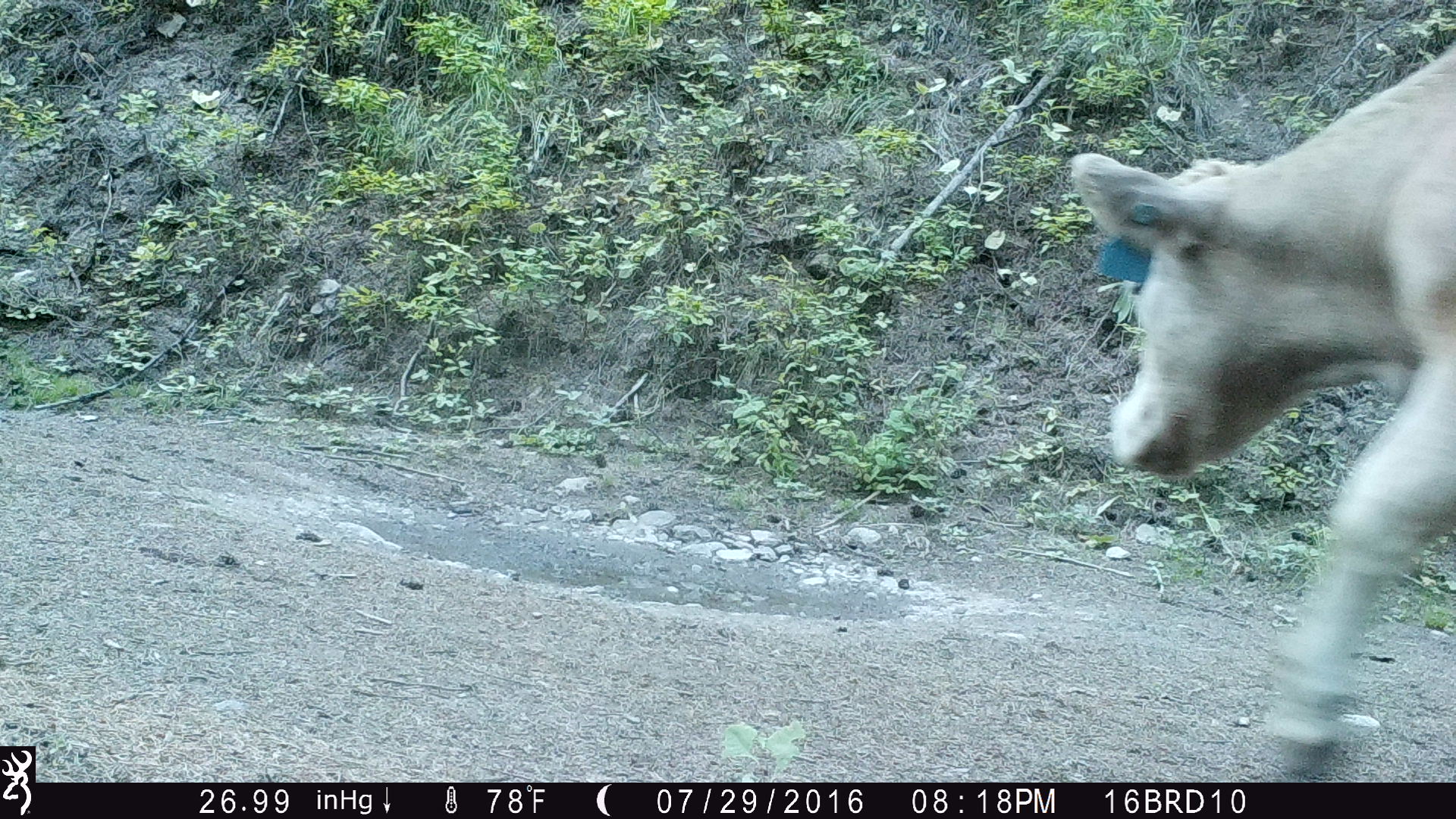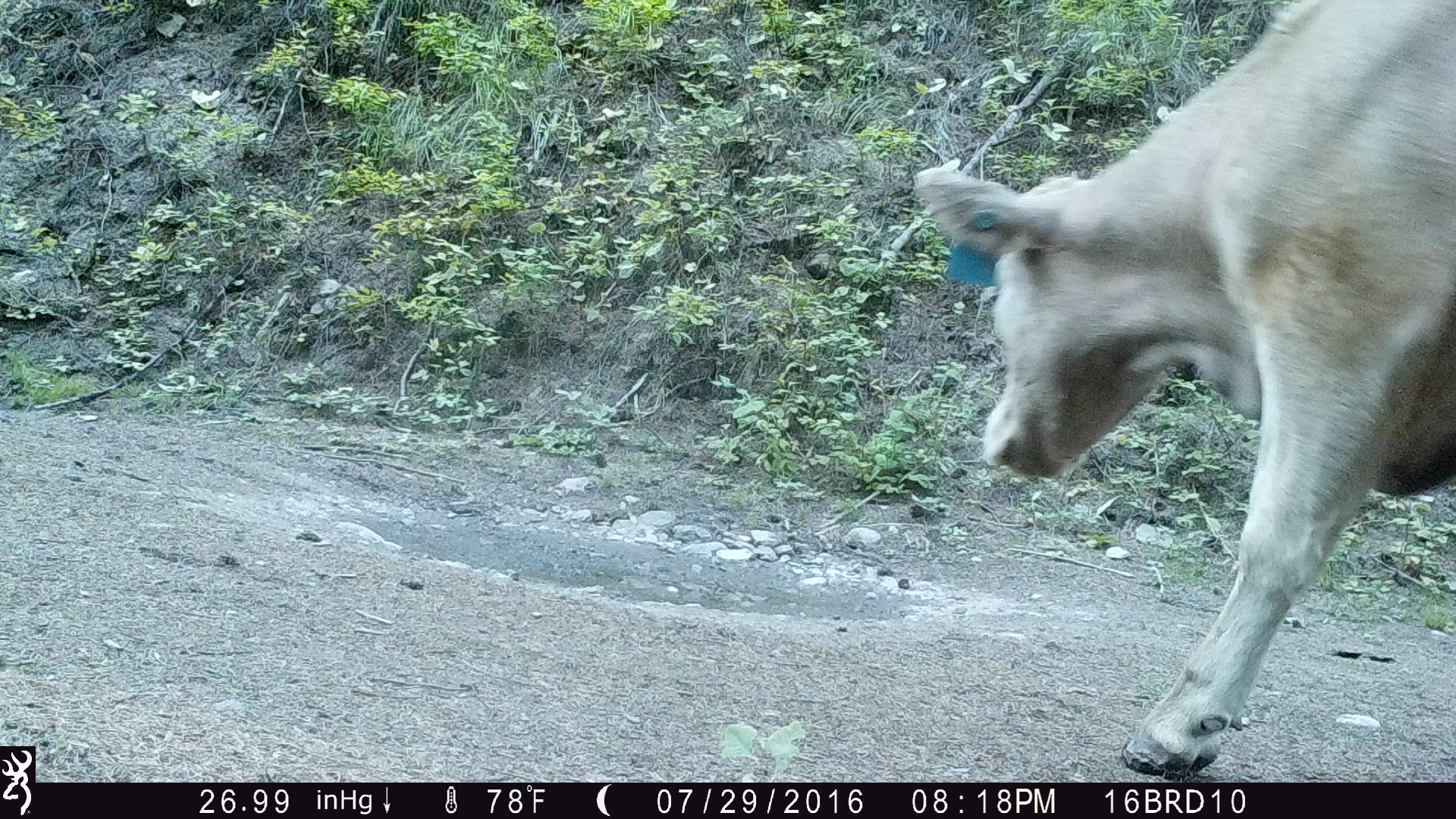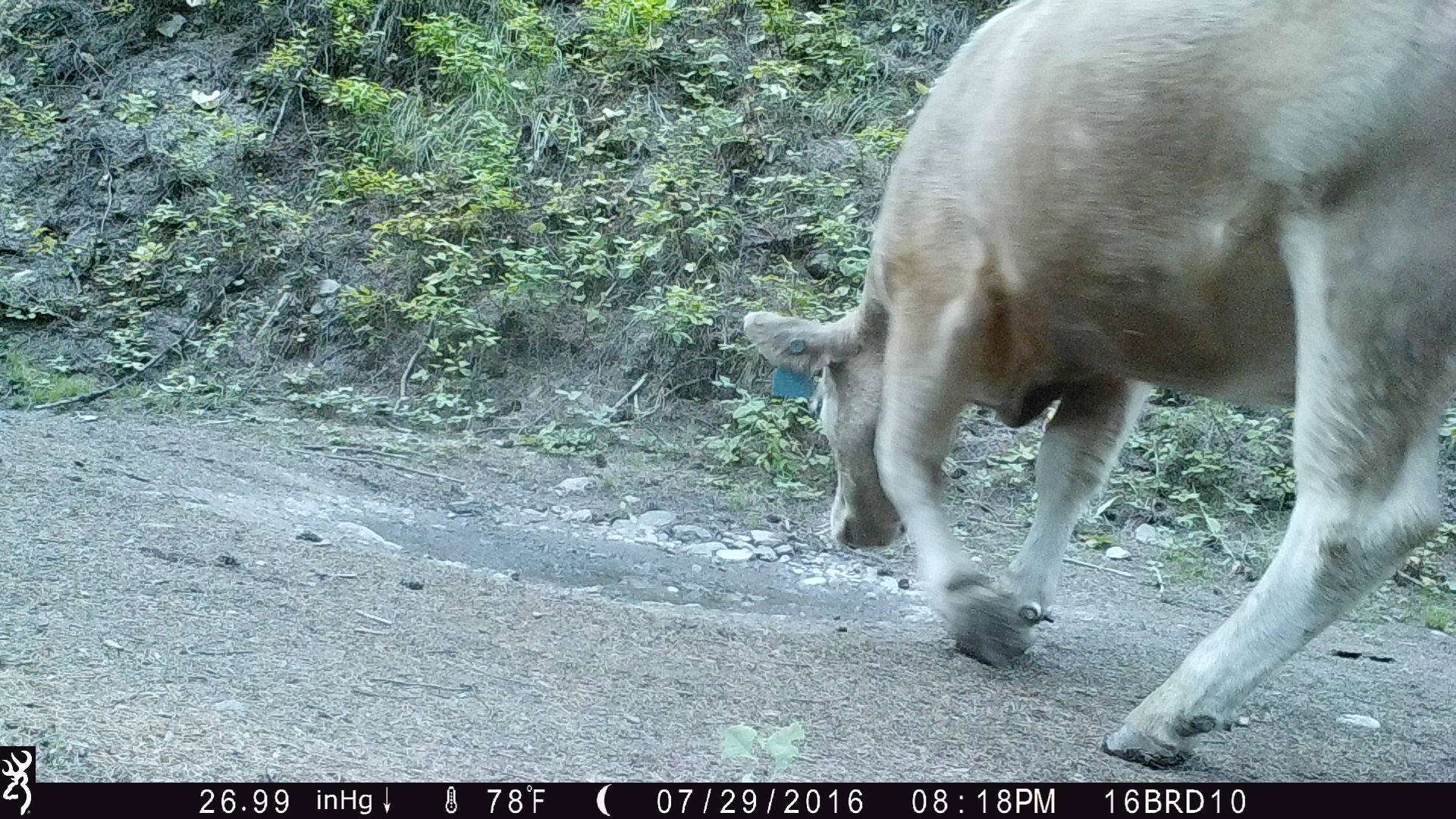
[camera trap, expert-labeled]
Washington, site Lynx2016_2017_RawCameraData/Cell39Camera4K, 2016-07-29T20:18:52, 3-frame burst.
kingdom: Animalia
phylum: Chordata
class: Mammalia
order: Artiodactyla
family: Bovidae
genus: Bos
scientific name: Bos taurus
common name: domestic cattle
Domestic cattle (Bos taurus). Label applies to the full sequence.